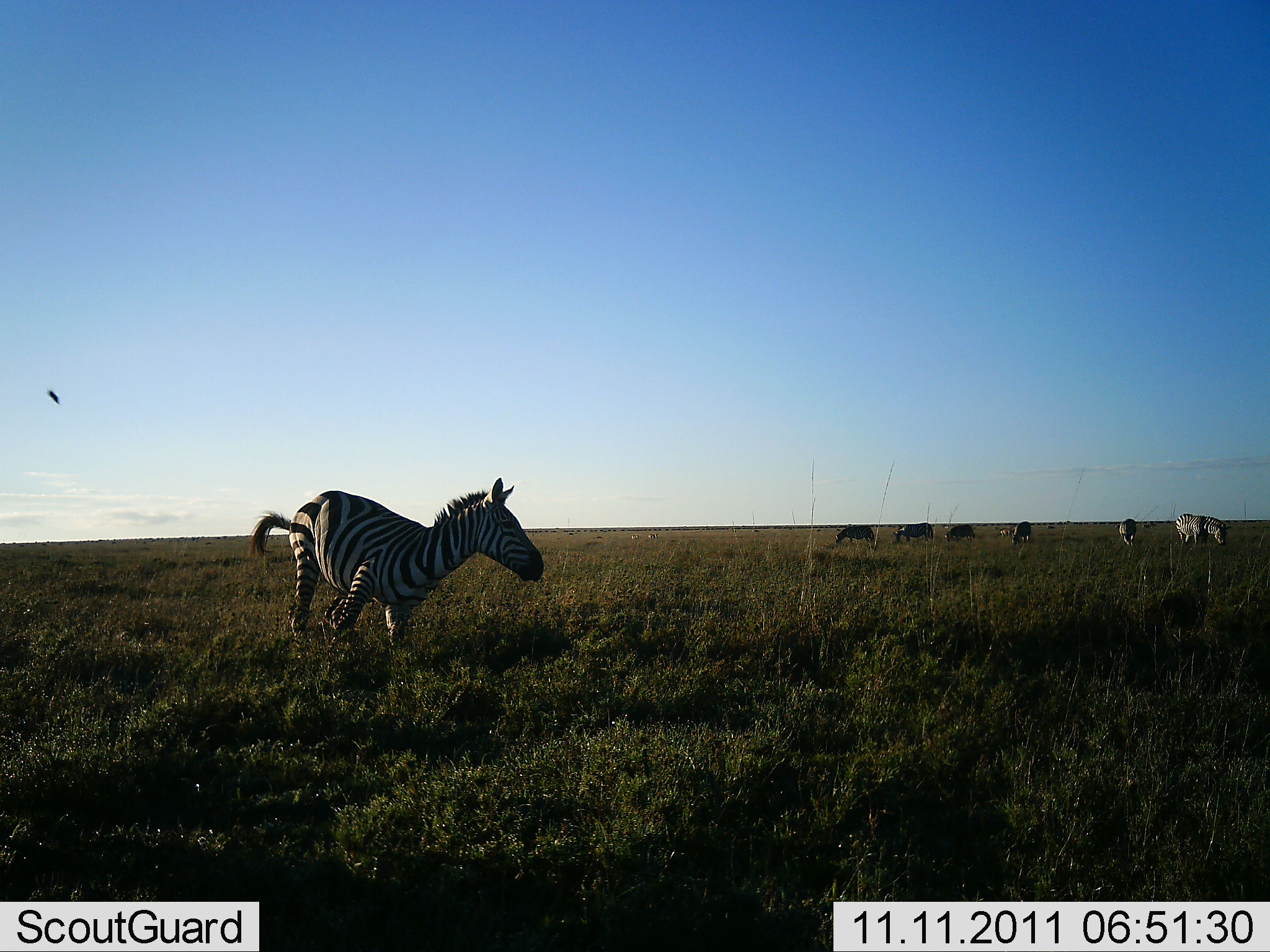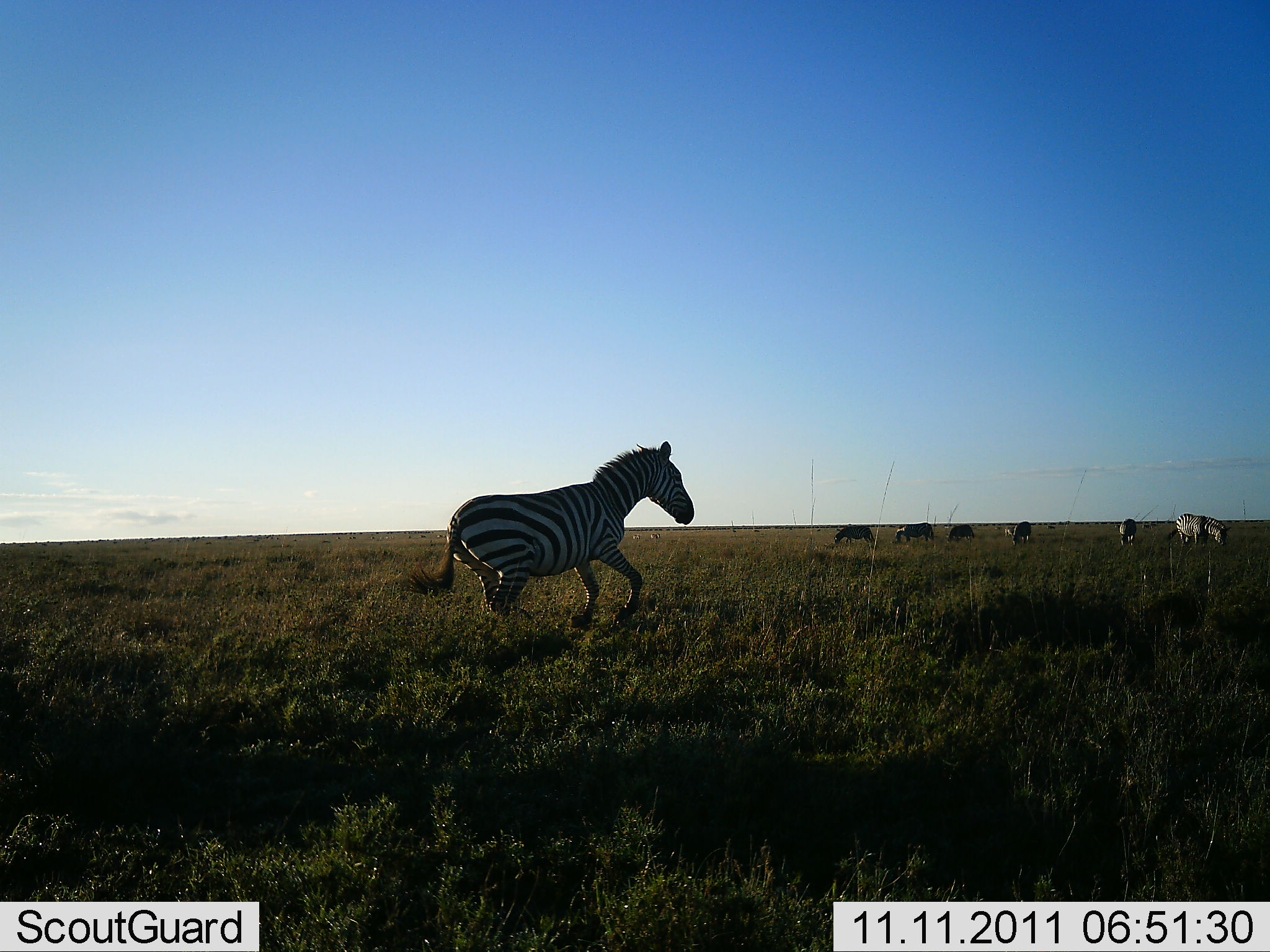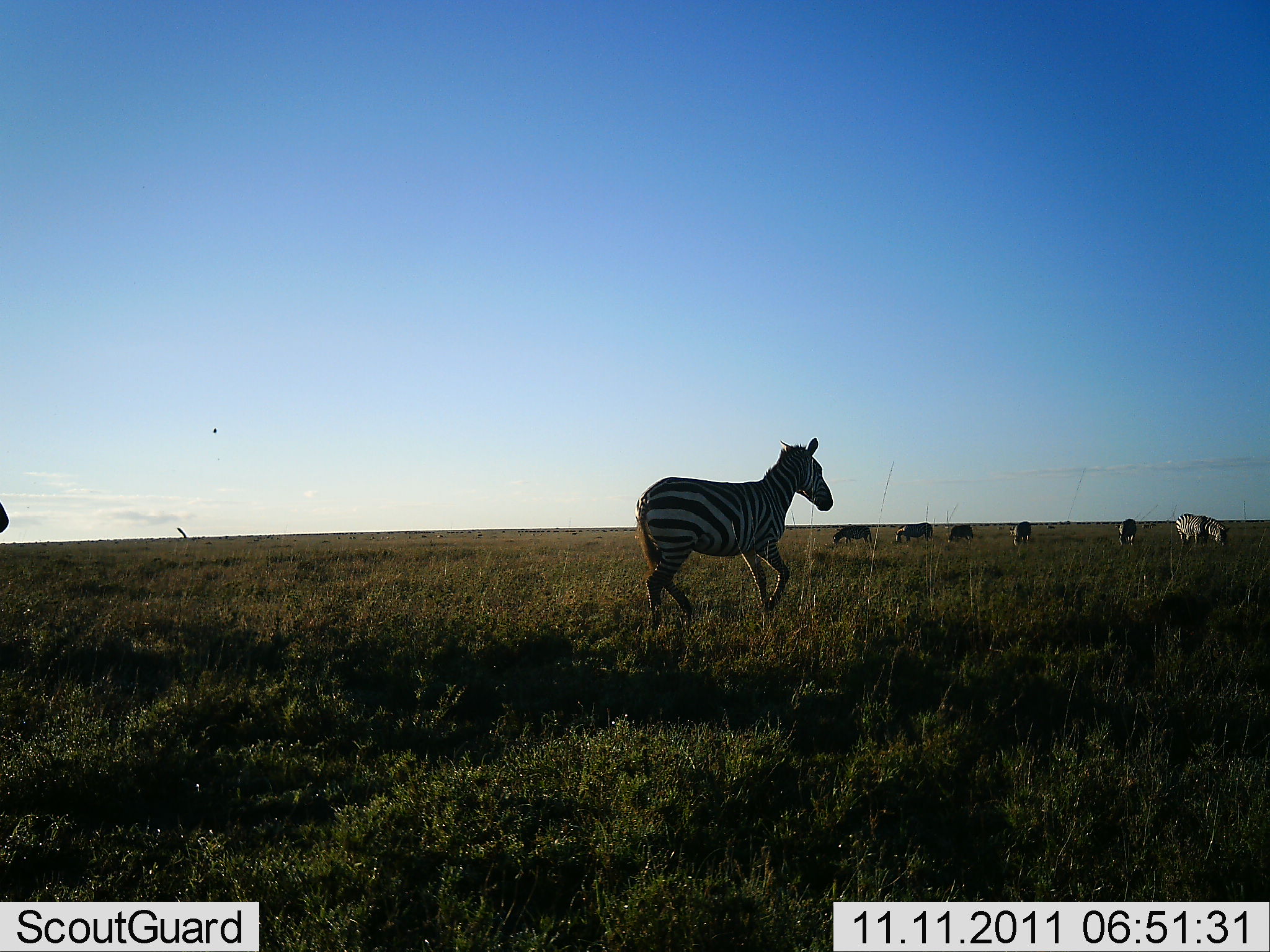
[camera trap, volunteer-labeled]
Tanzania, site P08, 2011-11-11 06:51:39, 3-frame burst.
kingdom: Animalia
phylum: Chordata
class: Mammalia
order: Perissodactyla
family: Equidae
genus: Equus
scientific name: Equus quagga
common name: plains zebra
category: zebra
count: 7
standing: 36%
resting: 0%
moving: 91%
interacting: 0%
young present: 9%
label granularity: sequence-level